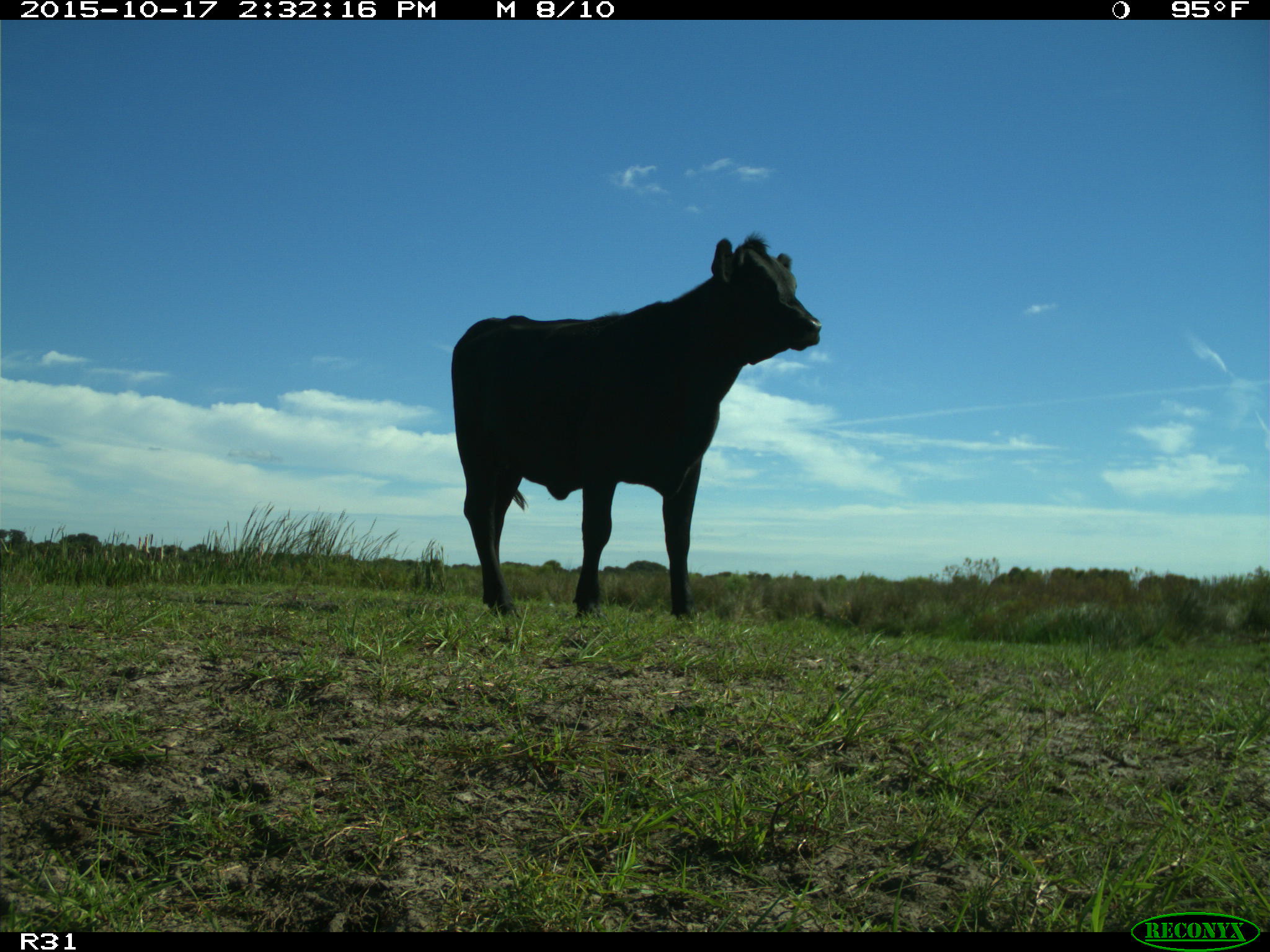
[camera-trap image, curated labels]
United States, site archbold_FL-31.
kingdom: Animalia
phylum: Chordata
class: Mammalia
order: Artiodactyla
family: Bovidae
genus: Bos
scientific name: Bos taurus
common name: domestic cow